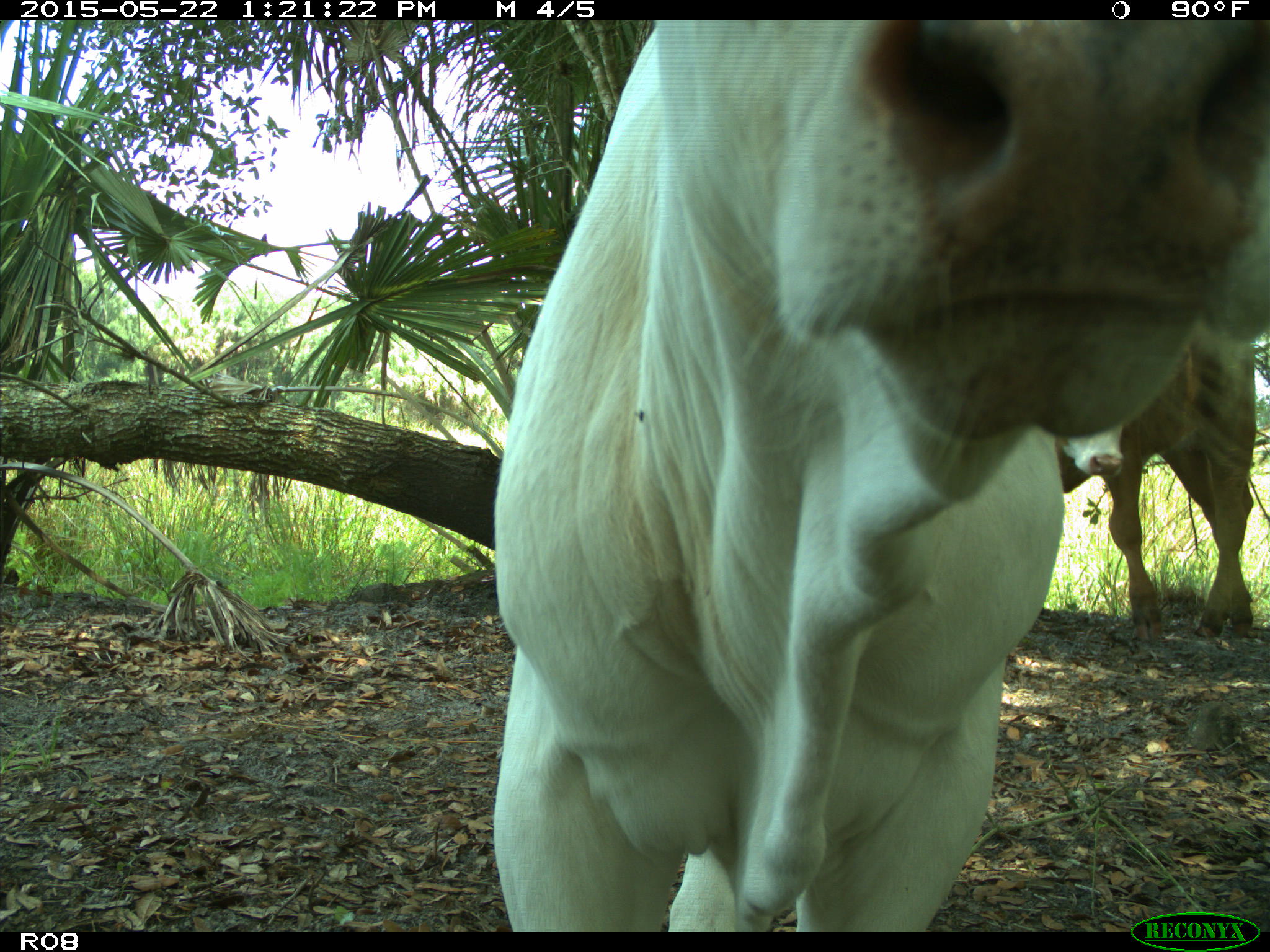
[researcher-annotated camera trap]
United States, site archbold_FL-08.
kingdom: Animalia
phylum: Chordata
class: Mammalia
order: Artiodactyla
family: Bovidae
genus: Bos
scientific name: Bos taurus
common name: domestic cow